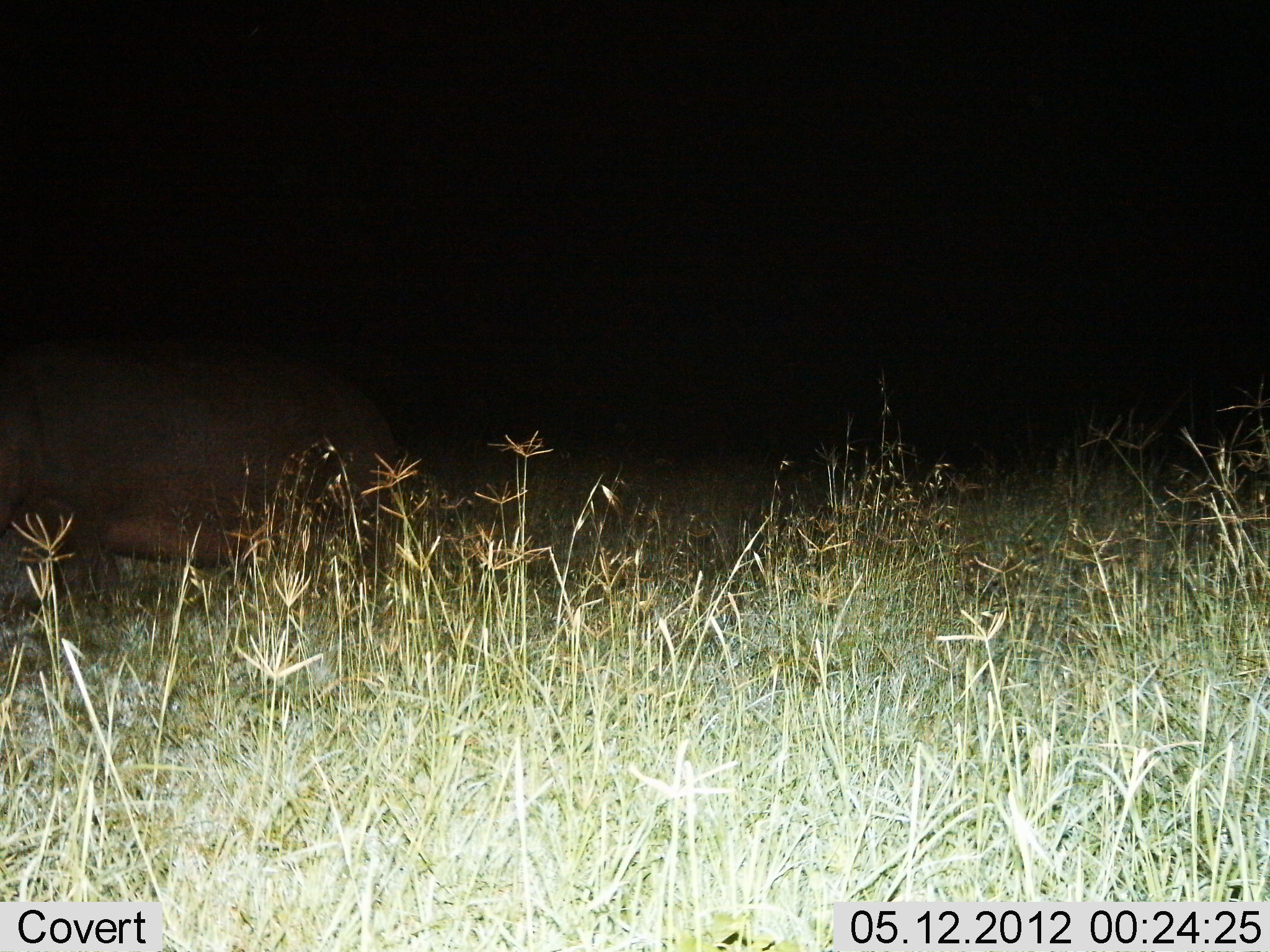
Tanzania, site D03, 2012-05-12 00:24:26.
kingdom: Animalia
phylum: Chordata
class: Mammalia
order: Artiodactyla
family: Hippopotamidae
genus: Hippopotamus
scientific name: Hippopotamus amphibius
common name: hippopotamus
Hippopotamus (Hippopotamus amphibius), count 1. Behavior (volunteer vote fractions): standing 50%, resting 0%, moving 40%, interacting 0%. Young present (vote fraction): 0%. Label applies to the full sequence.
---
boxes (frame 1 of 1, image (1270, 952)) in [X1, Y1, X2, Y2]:
animal: [1, 336, 421, 611]